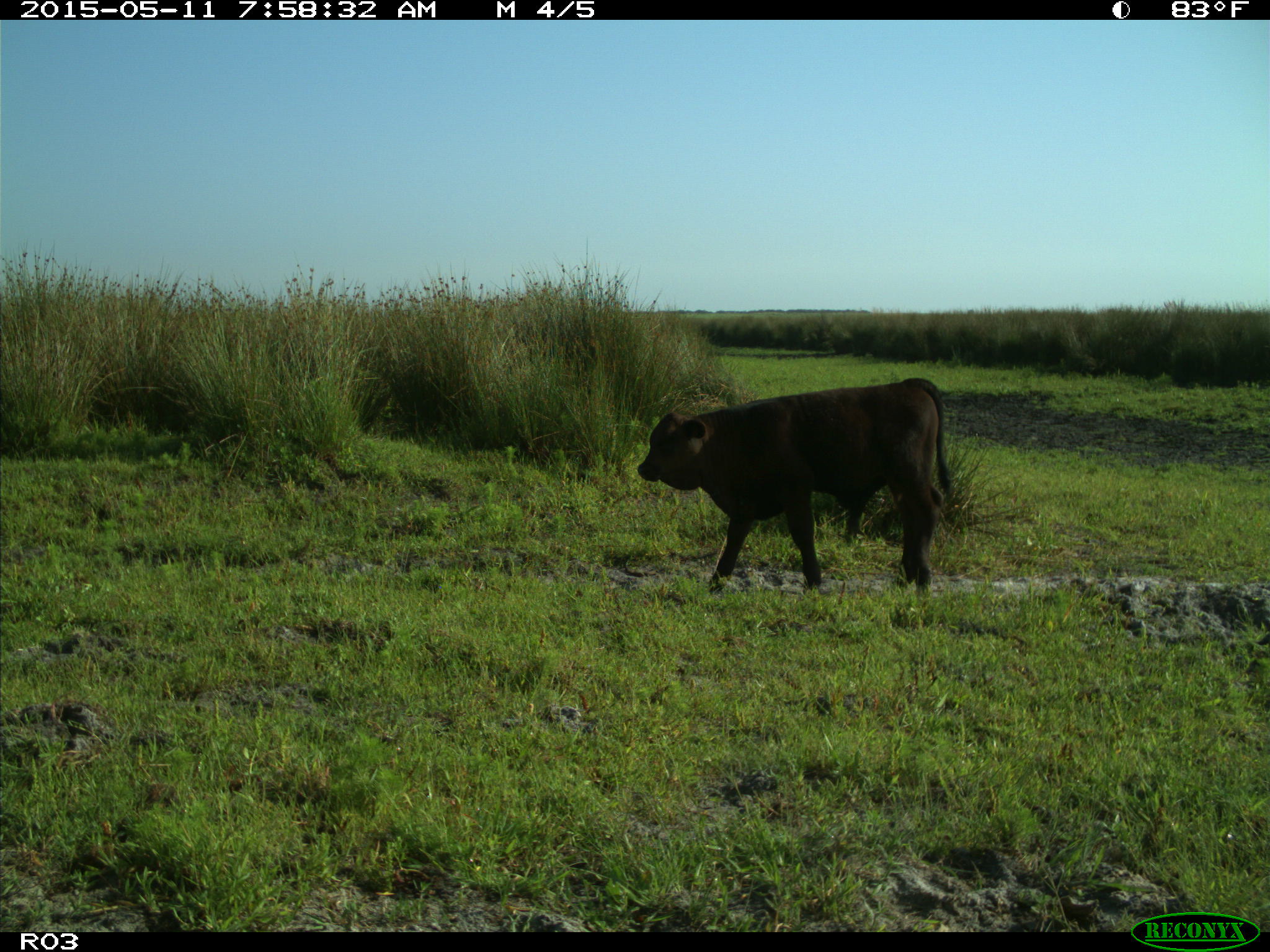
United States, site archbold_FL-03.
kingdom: Animalia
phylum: Chordata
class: Mammalia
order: Artiodactyla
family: Bovidae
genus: Bos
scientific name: Bos taurus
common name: domestic cow